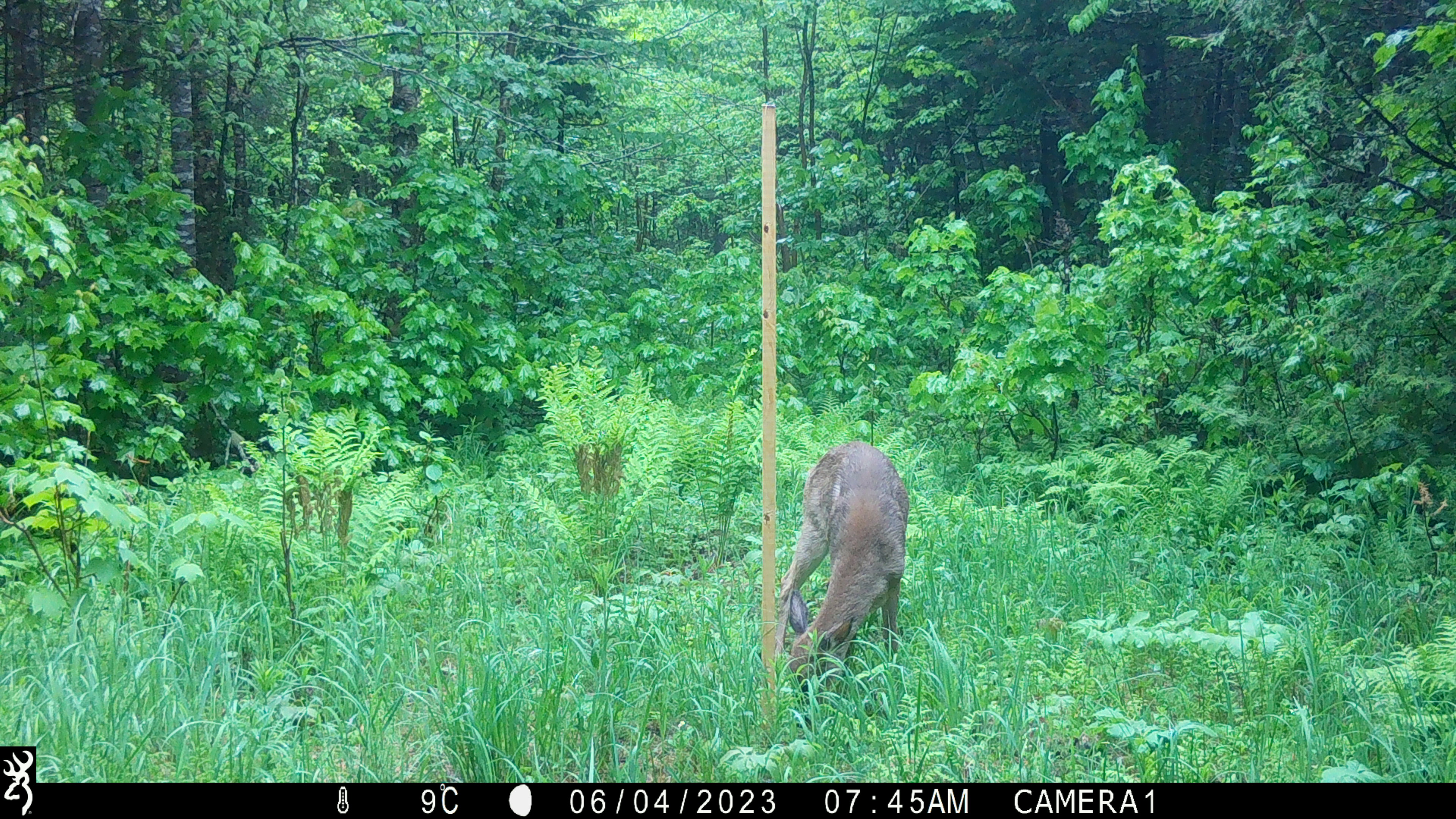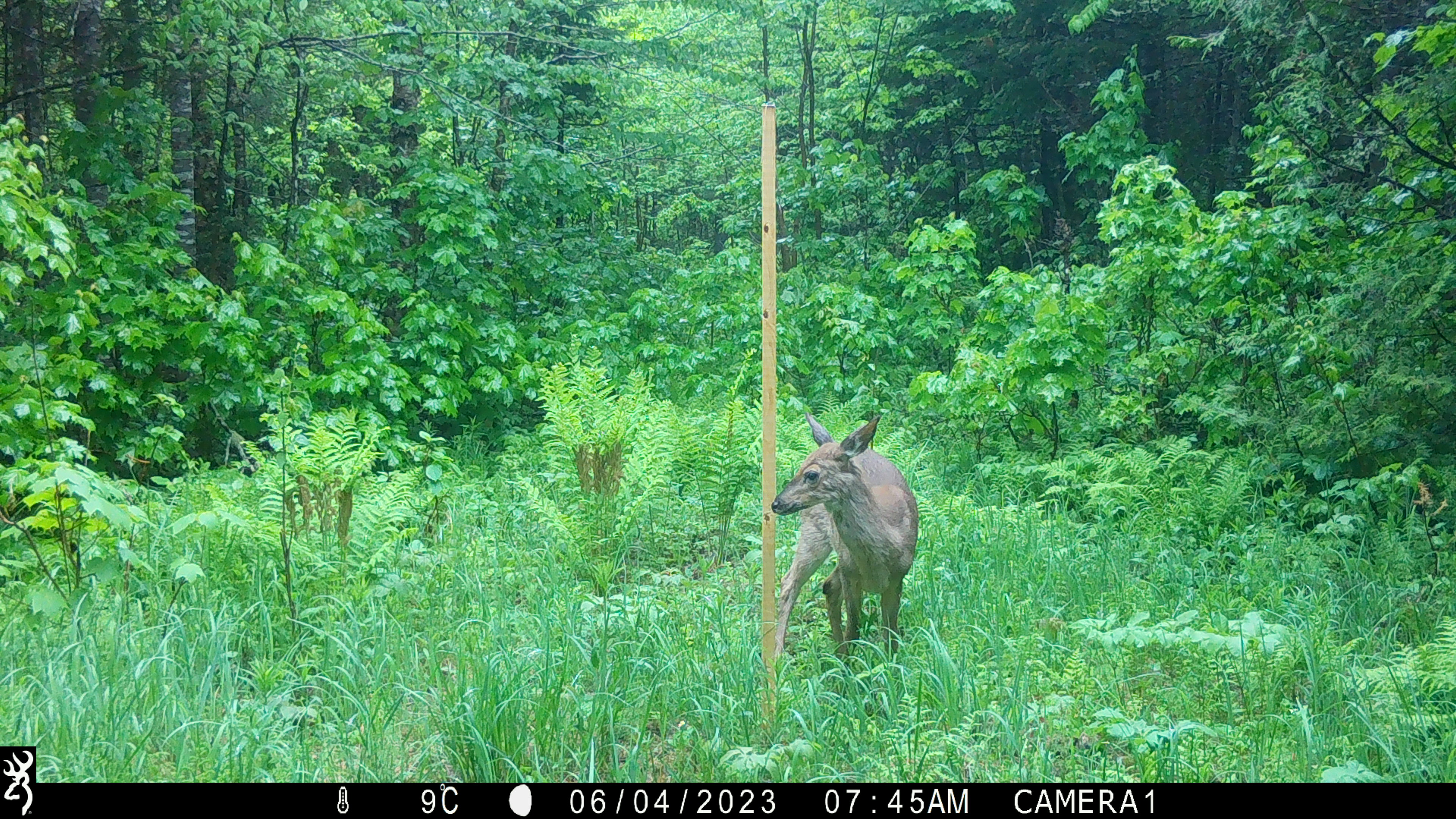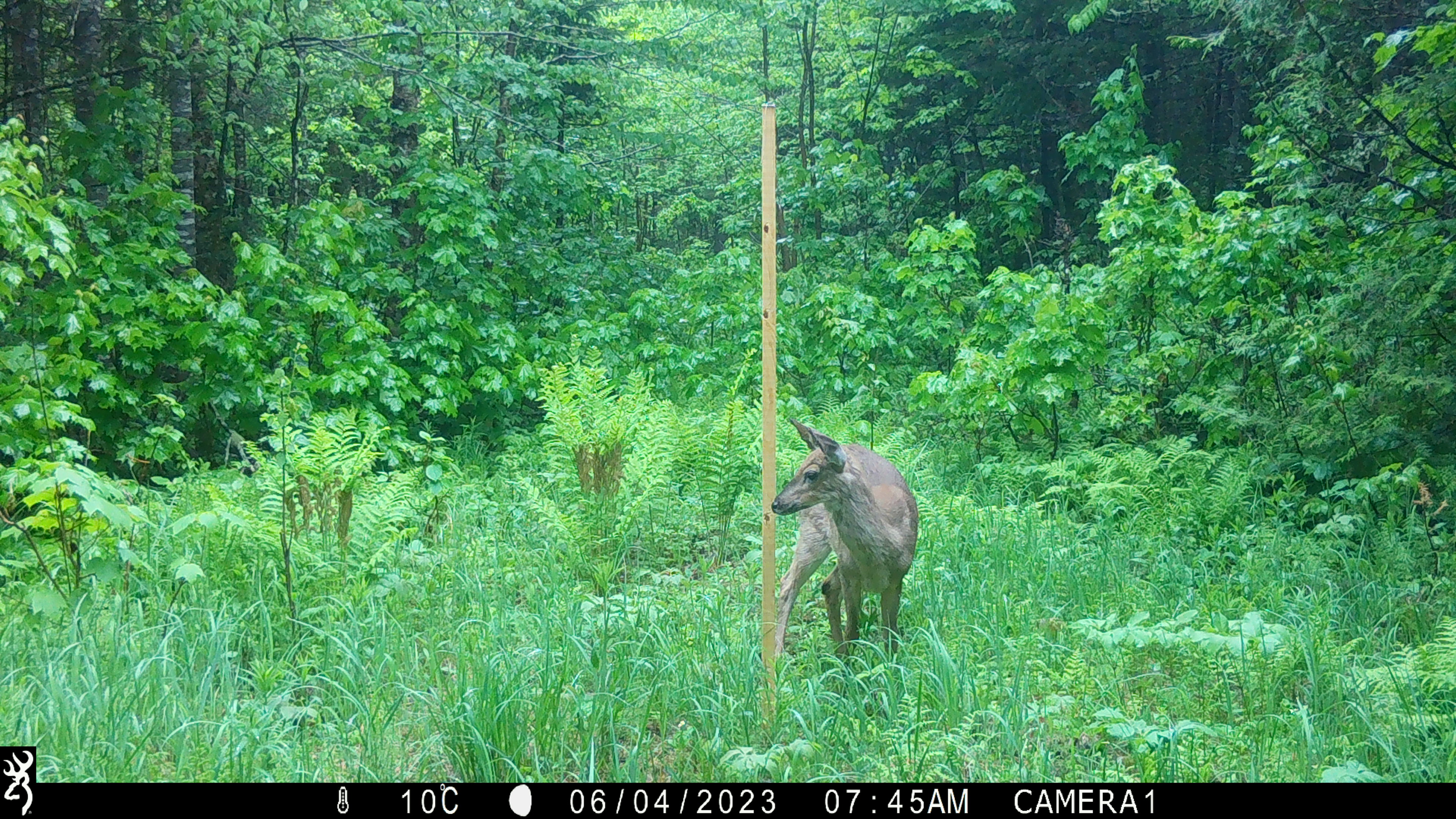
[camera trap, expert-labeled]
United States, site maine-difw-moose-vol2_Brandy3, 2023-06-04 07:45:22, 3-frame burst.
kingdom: Animalia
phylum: Chordata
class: Mammalia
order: Artiodactyla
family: Cervidae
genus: Odocoileus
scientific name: Odocoileus virginianus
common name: white-tailed deer